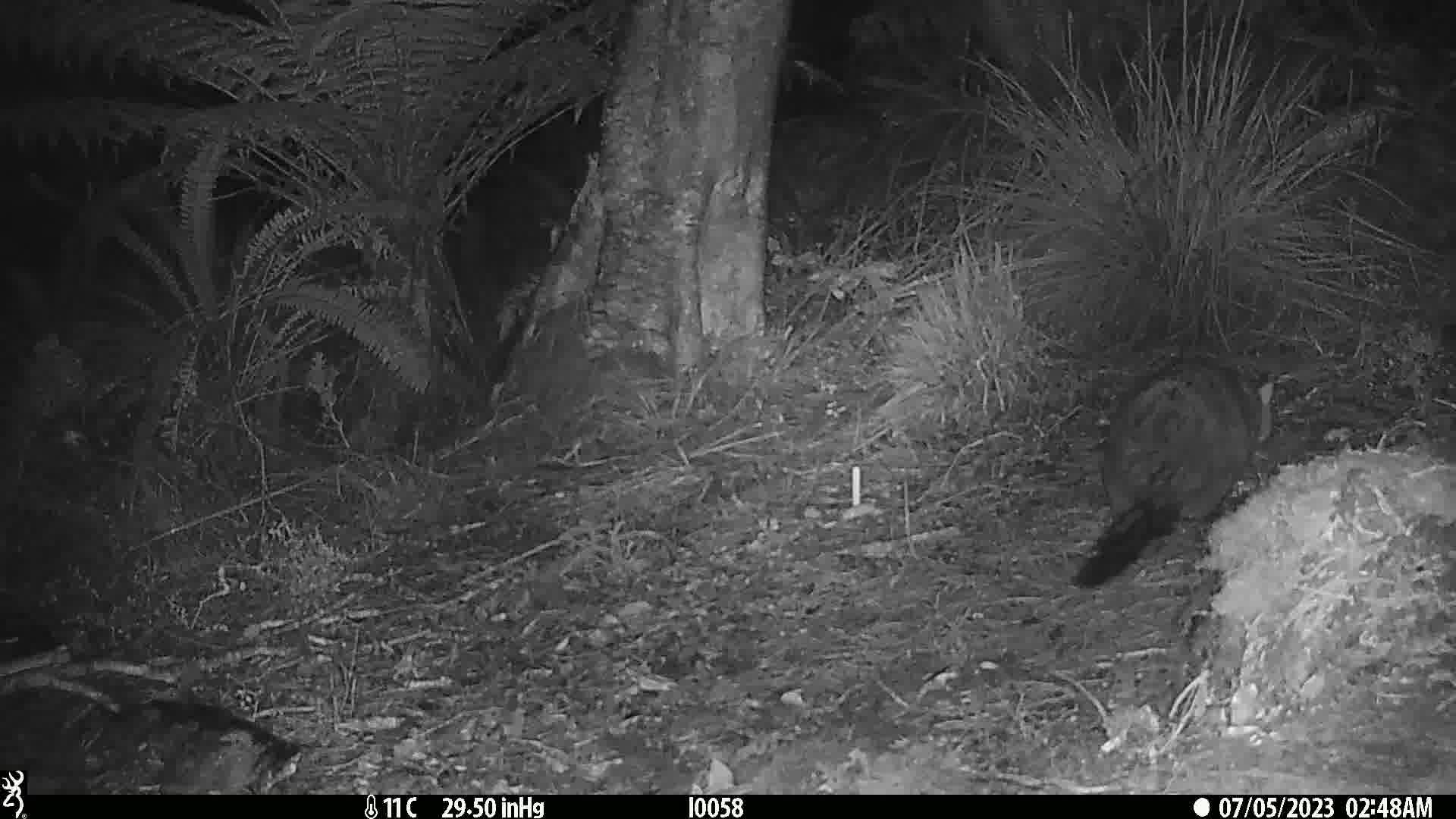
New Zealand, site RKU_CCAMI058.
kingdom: Animalia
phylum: Chordata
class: Mammalia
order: Diprotodontia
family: Phalangeridae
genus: Trichosurus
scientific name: Trichosurus vulpecula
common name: common brushtail possum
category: possum